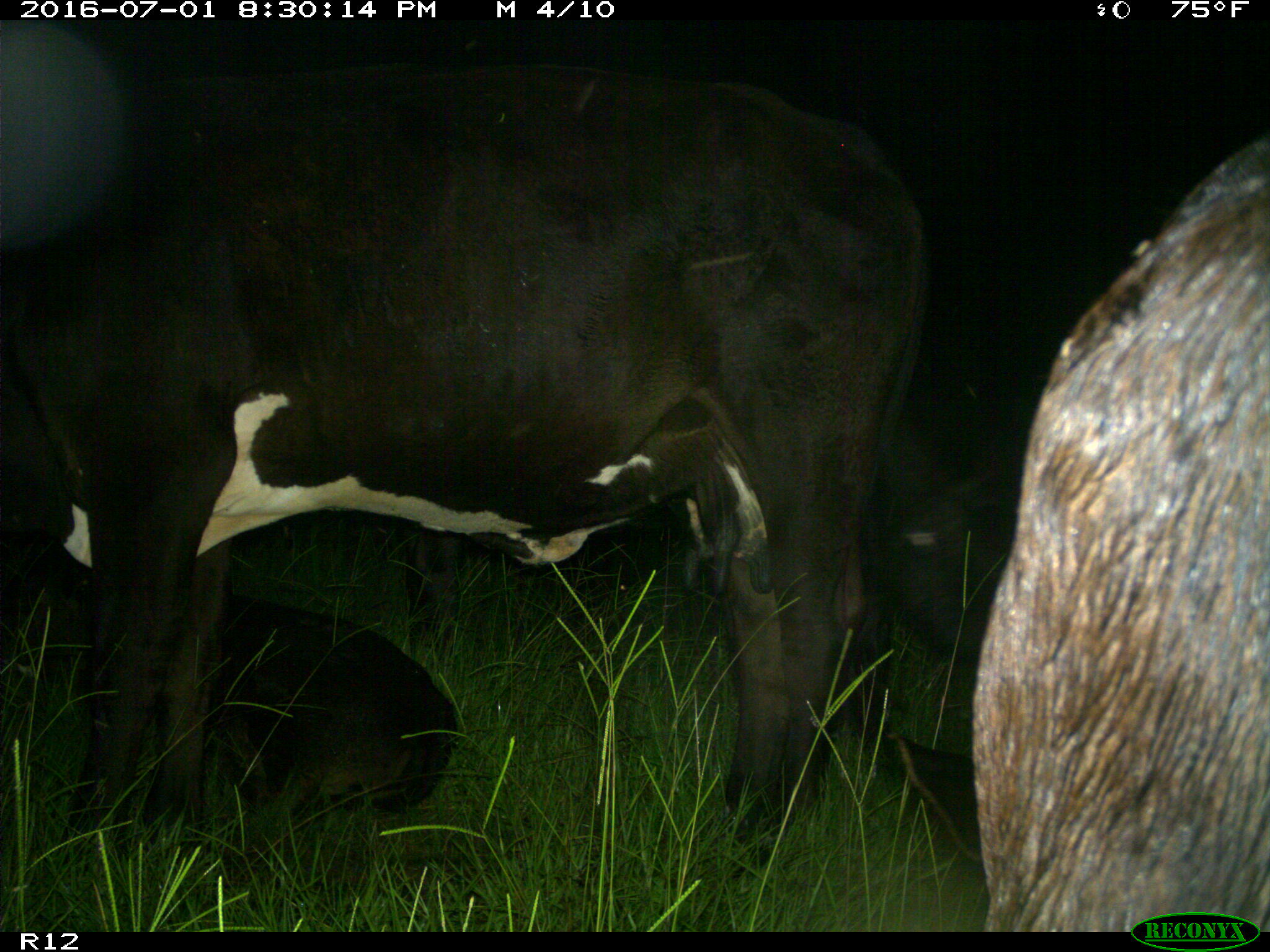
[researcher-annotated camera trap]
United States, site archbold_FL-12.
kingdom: Animalia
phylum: Chordata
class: Mammalia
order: Artiodactyla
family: Bovidae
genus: Bos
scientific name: Bos taurus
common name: domestic cow